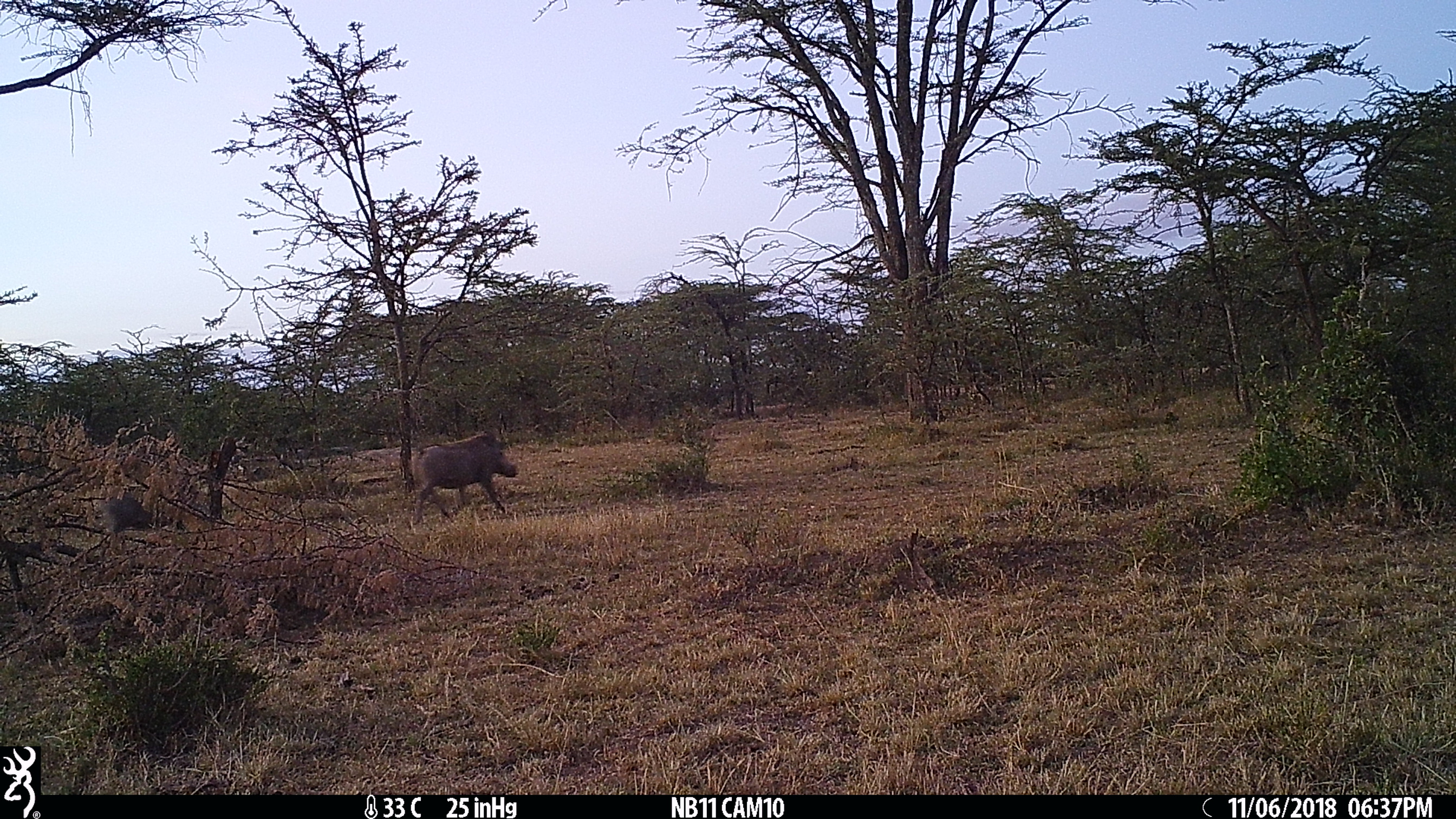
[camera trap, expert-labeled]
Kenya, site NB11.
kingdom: Animalia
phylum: Chordata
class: Mammalia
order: Artiodactyla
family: Suidae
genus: Phacochoerus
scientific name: Phacochoerus africanus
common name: common warthog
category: warthog